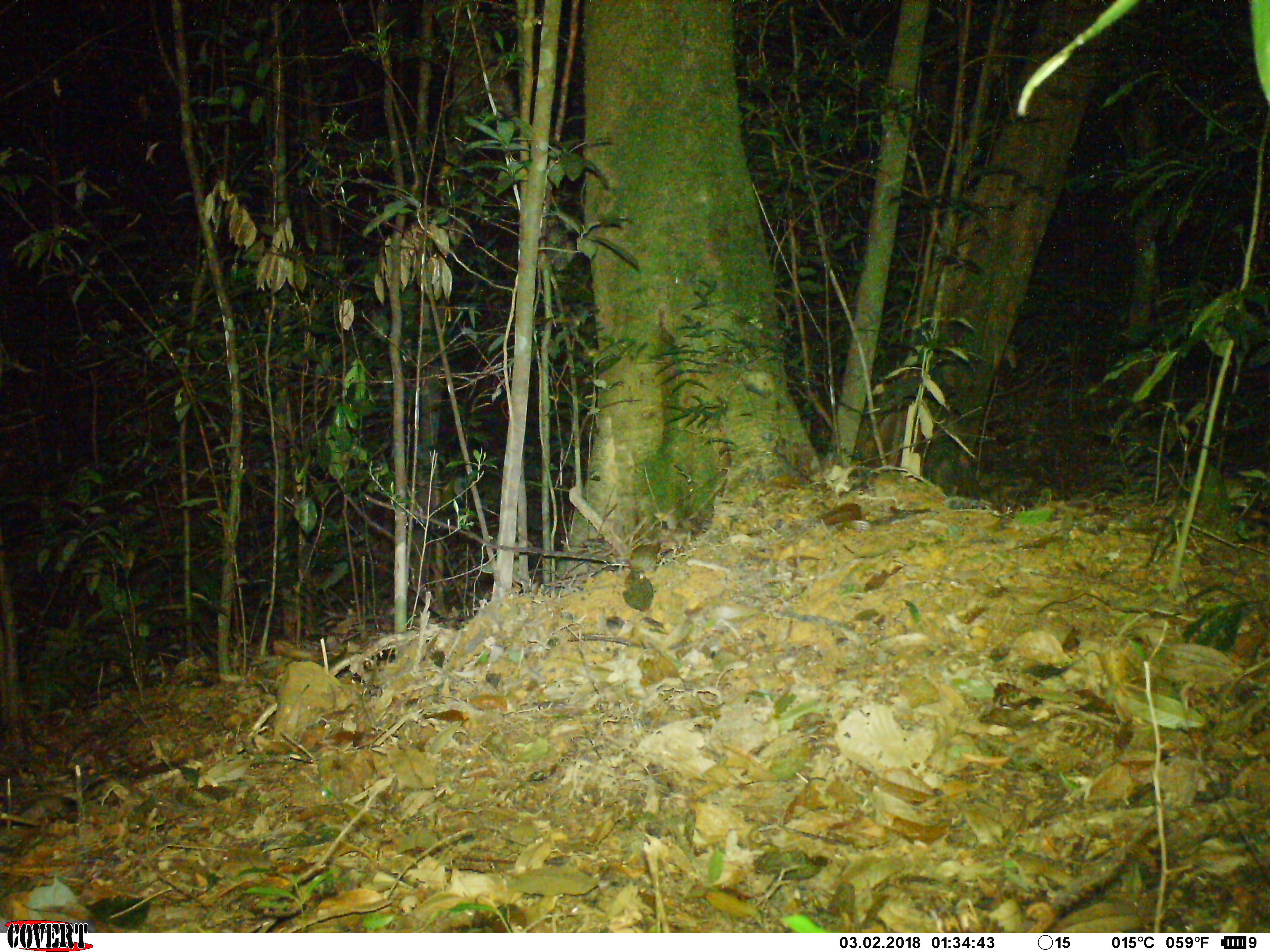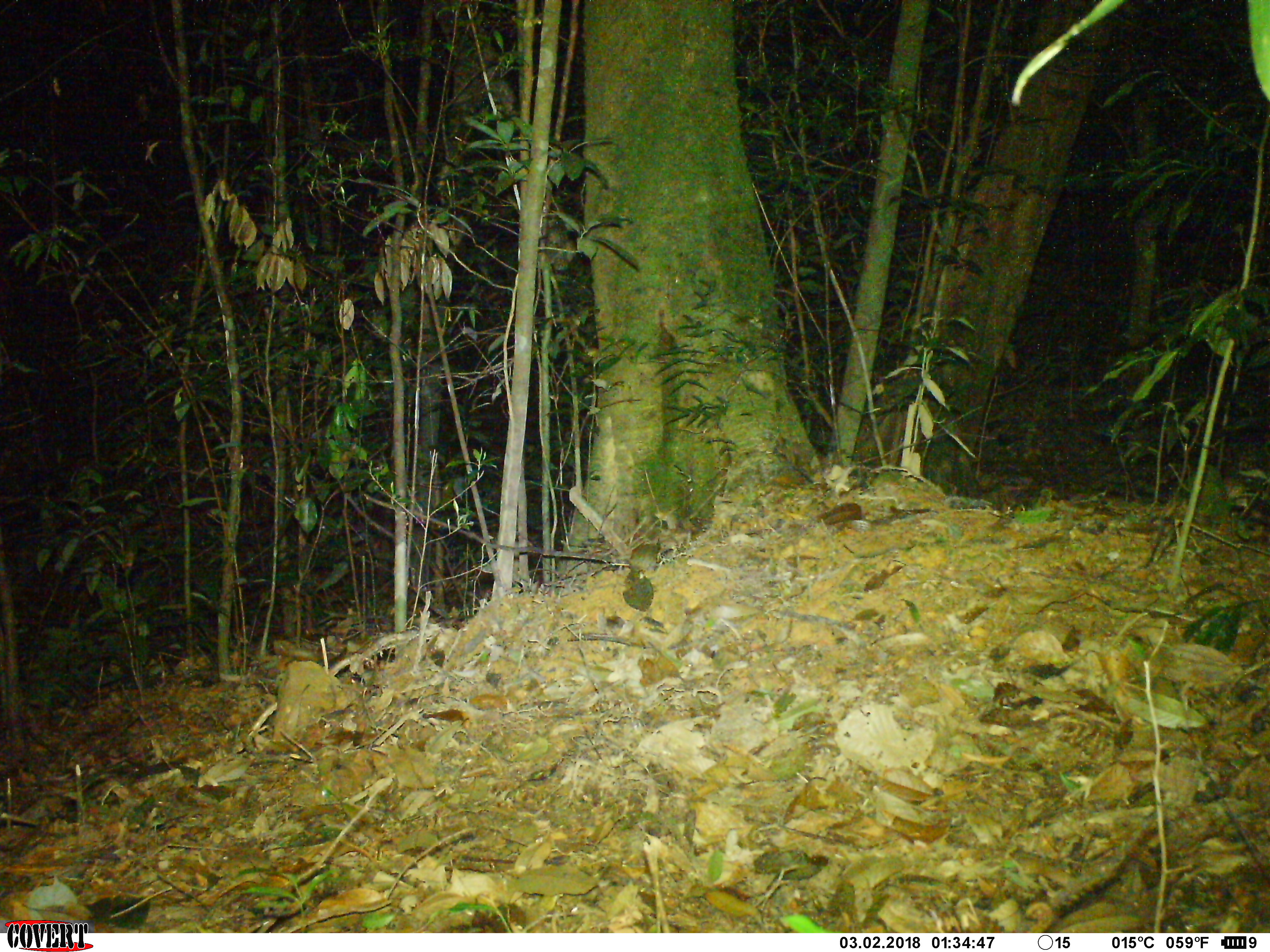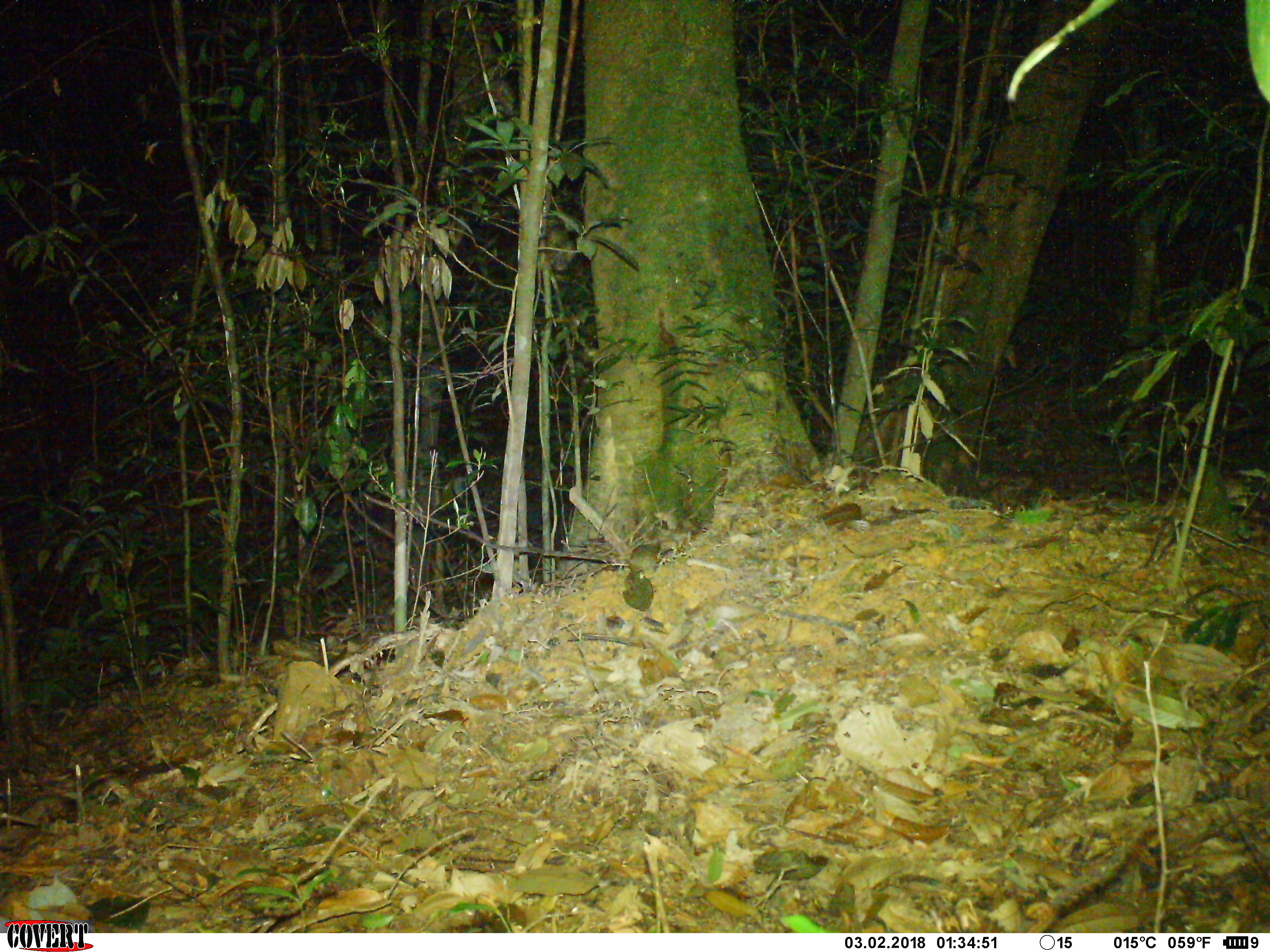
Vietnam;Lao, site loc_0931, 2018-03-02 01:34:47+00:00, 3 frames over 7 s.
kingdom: Animalia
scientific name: Animalia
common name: animal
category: unidentified animal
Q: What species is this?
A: Unidentified animal (animal) (Animalia).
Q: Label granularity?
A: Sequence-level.